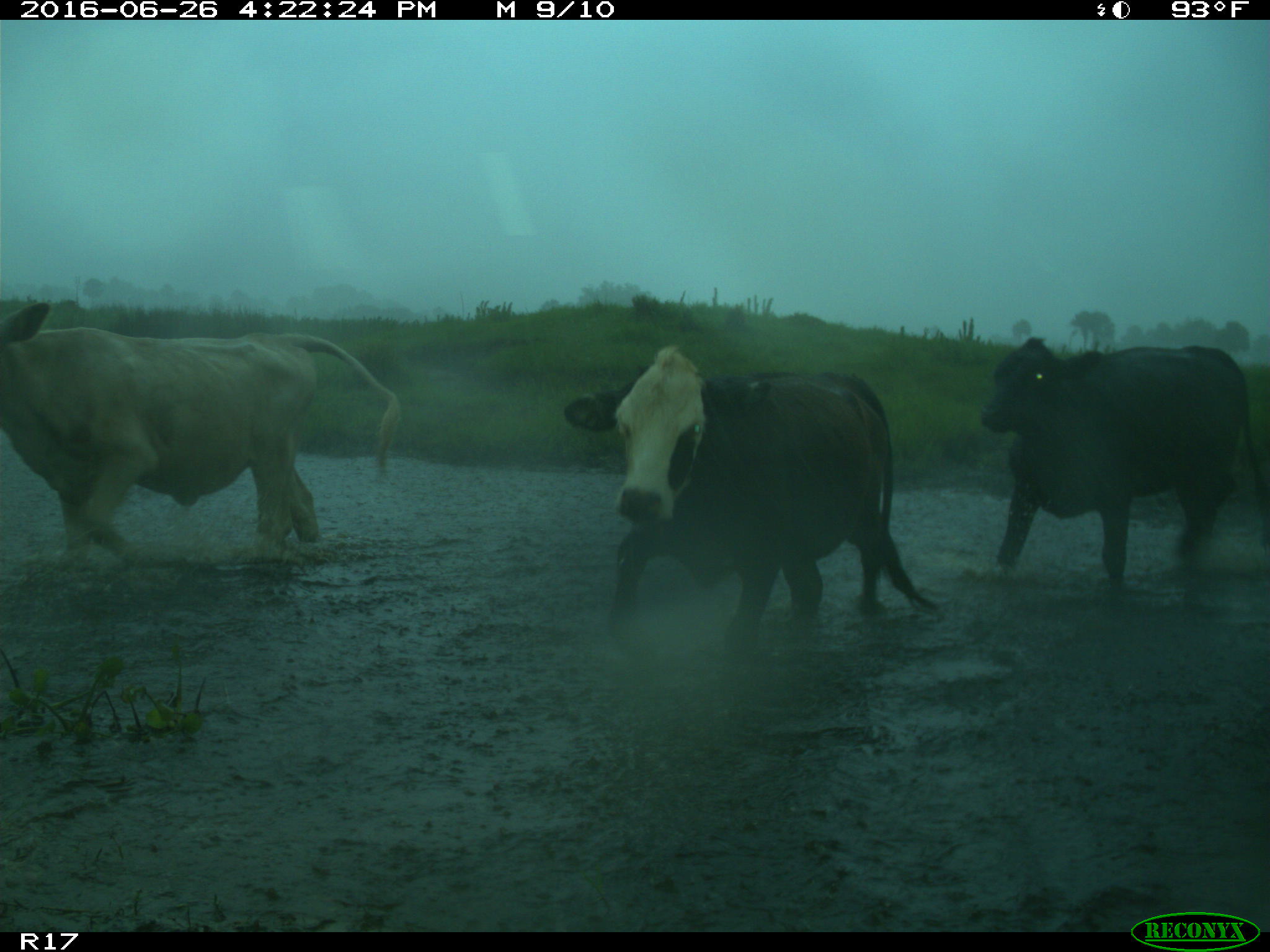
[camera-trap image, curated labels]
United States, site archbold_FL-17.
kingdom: Animalia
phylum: Chordata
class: Mammalia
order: Artiodactyla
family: Bovidae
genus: Bos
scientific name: Bos taurus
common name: domestic cow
Bos taurus (domestic cow).